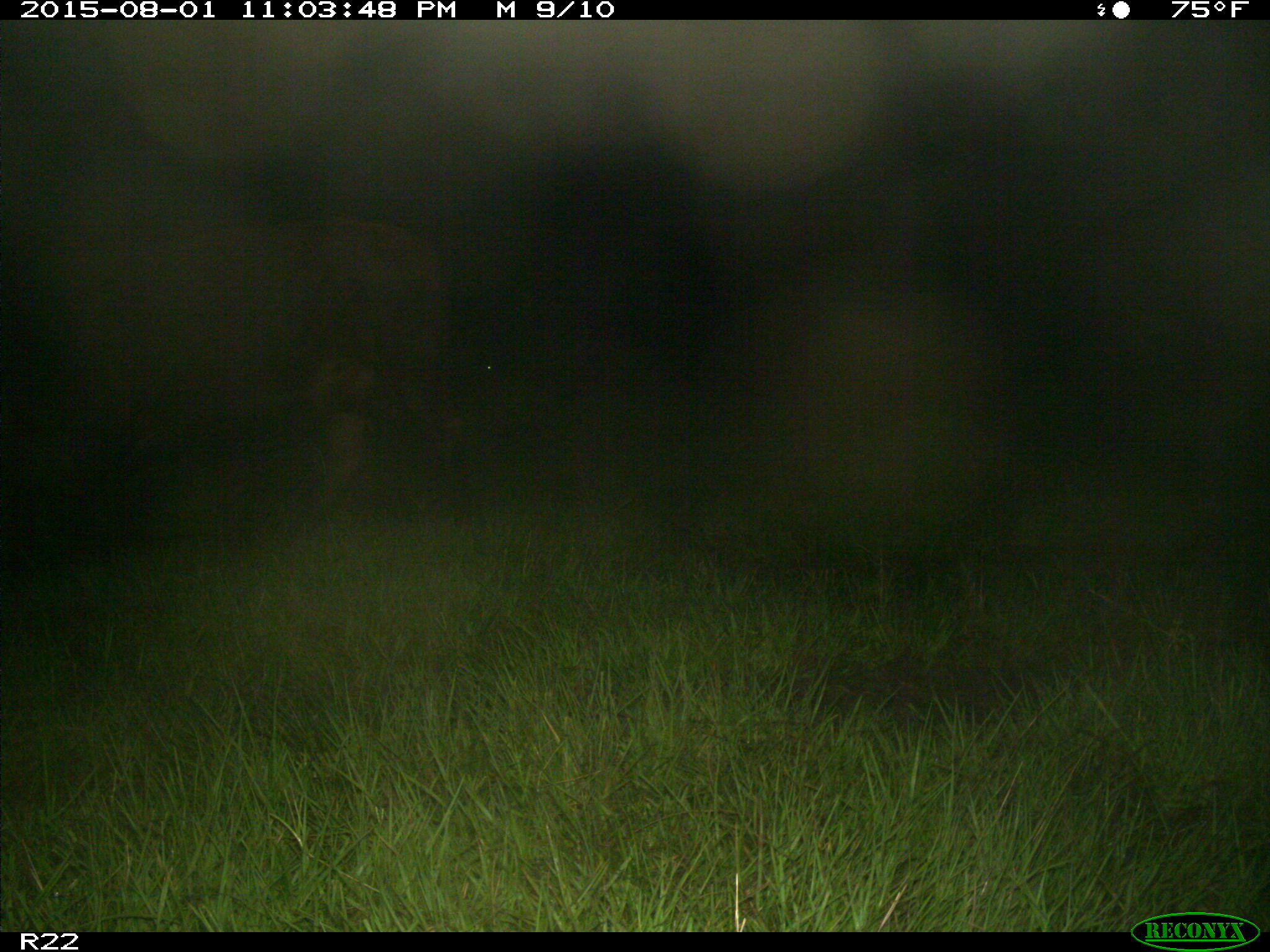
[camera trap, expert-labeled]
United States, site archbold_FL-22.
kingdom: Animalia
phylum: Chordata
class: Mammalia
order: Artiodactyla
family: Bovidae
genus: Bos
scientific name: Bos taurus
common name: domestic cow